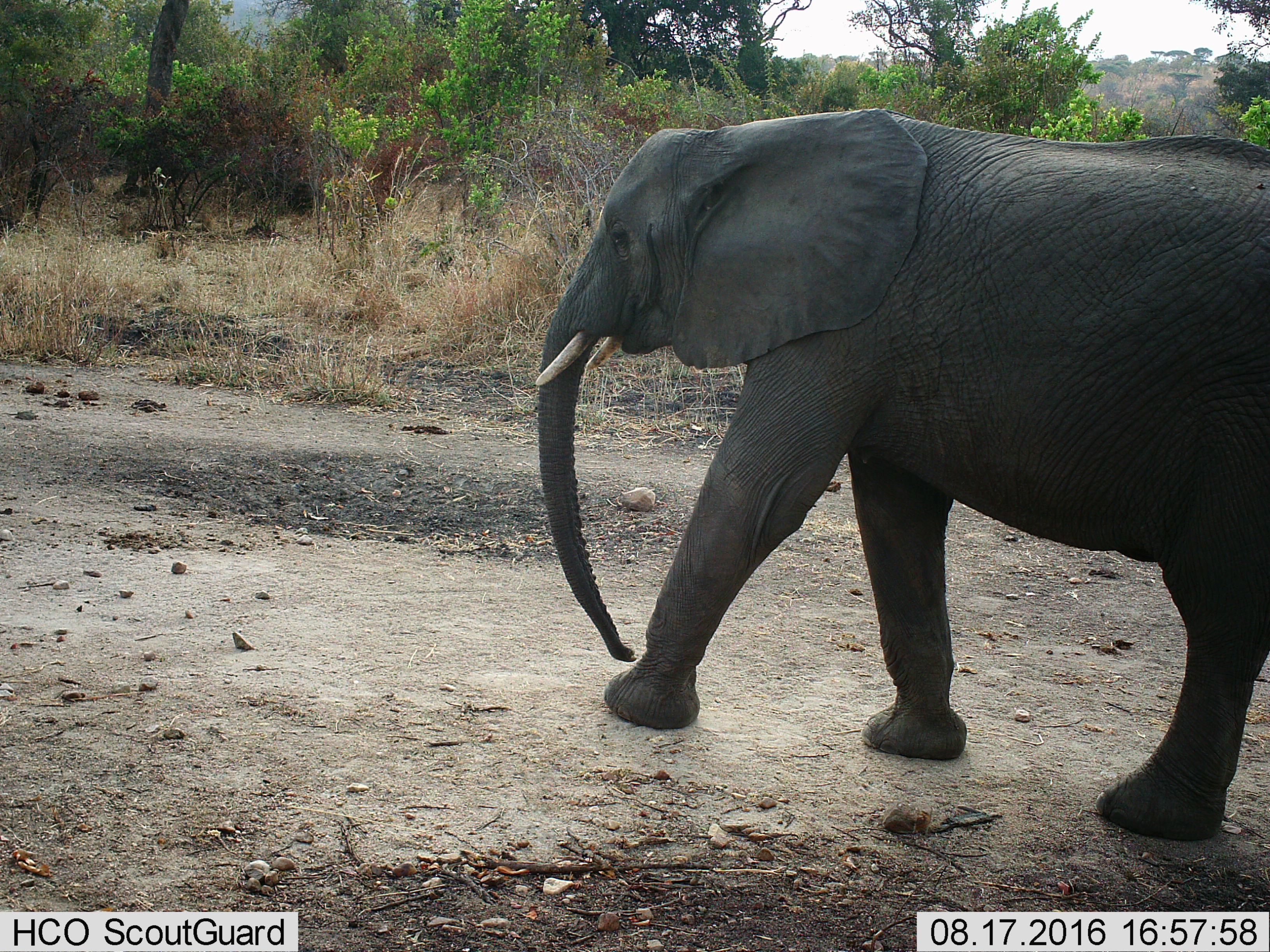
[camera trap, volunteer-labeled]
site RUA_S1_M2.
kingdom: Animalia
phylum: Chordata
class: Mammalia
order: Proboscidea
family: Elephantidae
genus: Loxodonta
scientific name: Loxodonta africana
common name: african bush elephant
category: elephant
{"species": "elephant (african bush elephant) (Loxodonta africana)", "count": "1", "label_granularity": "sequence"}